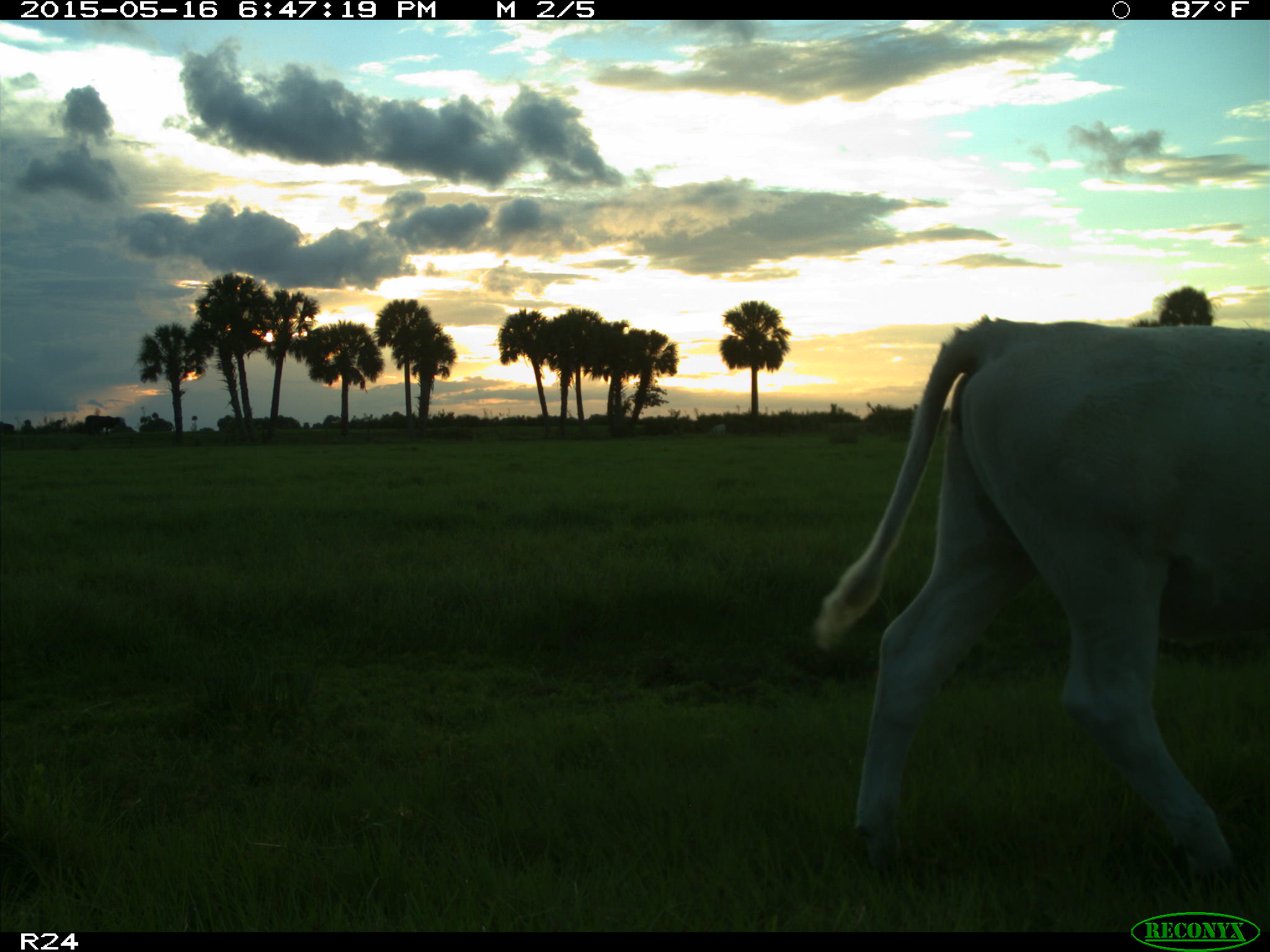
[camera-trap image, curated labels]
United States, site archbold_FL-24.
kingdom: Animalia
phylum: Chordata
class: Mammalia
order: Artiodactyla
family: Bovidae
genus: Bos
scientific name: Bos taurus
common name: domestic cow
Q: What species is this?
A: Bos taurus (domestic cow).